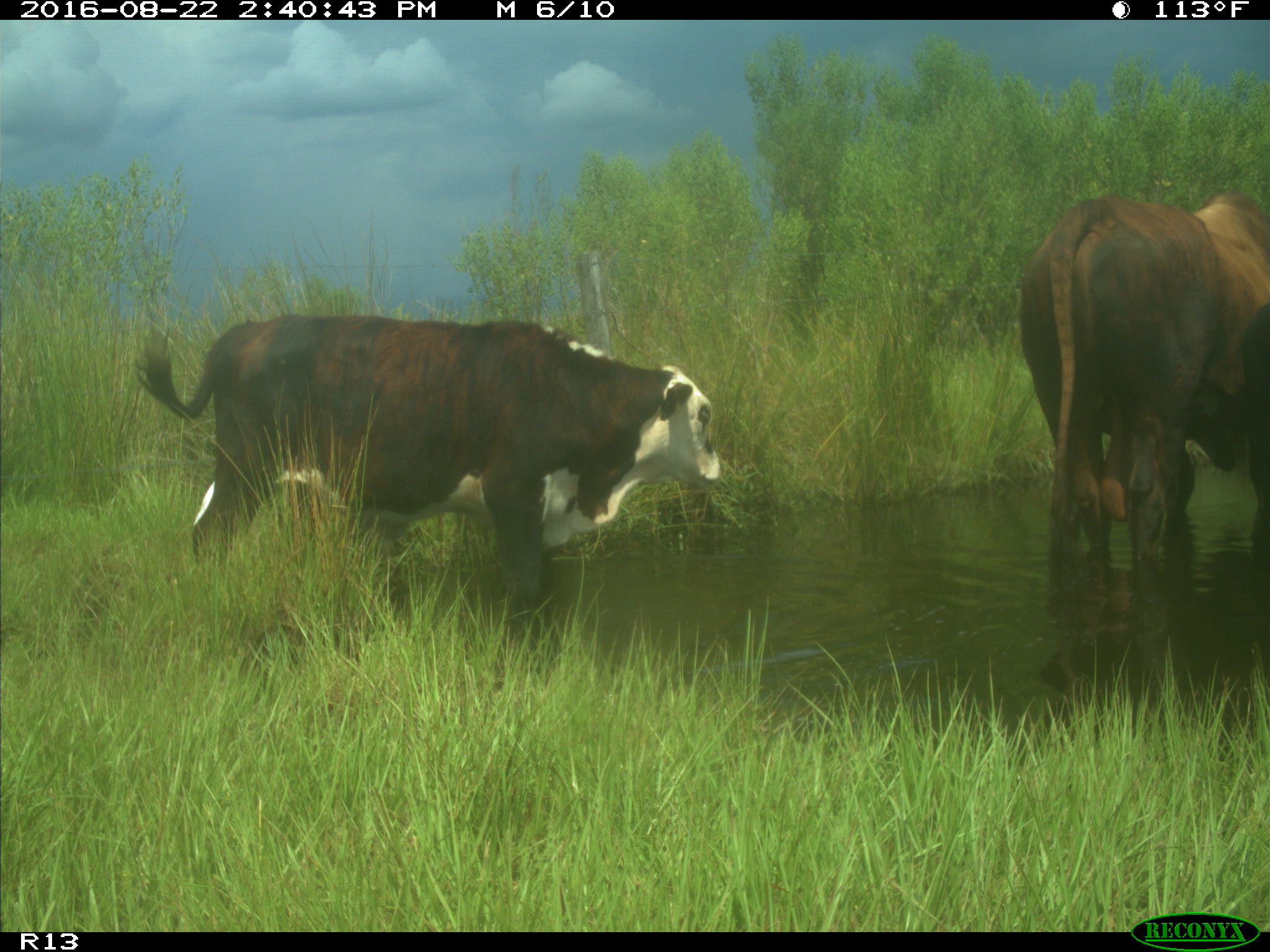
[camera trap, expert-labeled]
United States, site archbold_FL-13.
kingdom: Animalia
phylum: Chordata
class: Mammalia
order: Artiodactyla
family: Bovidae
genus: Bos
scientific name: Bos taurus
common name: domestic cow